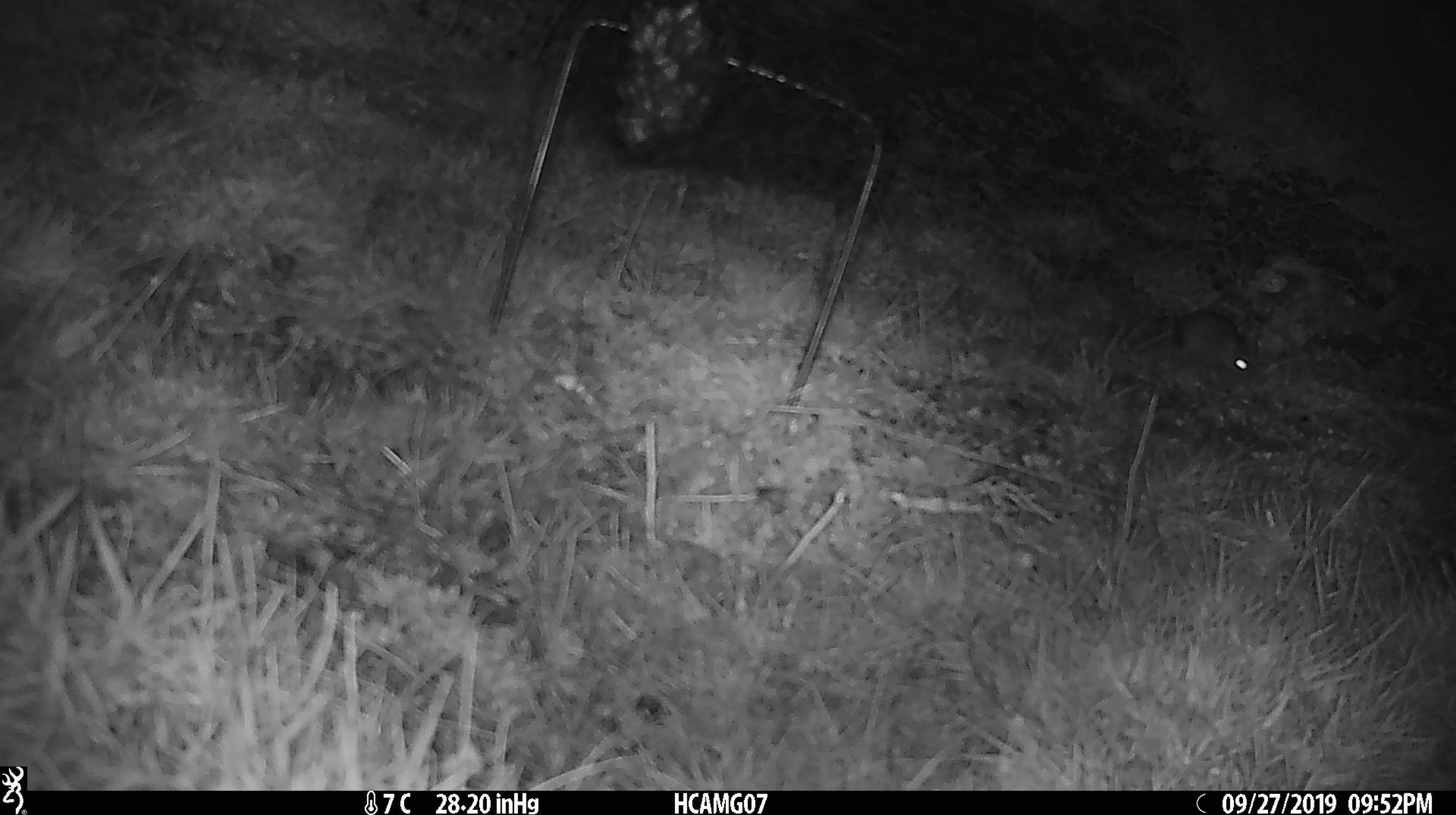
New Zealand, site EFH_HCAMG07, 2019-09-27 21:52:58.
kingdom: Animalia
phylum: Chordata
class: Mammalia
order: Rodentia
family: Muridae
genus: Mus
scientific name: Mus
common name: mouse